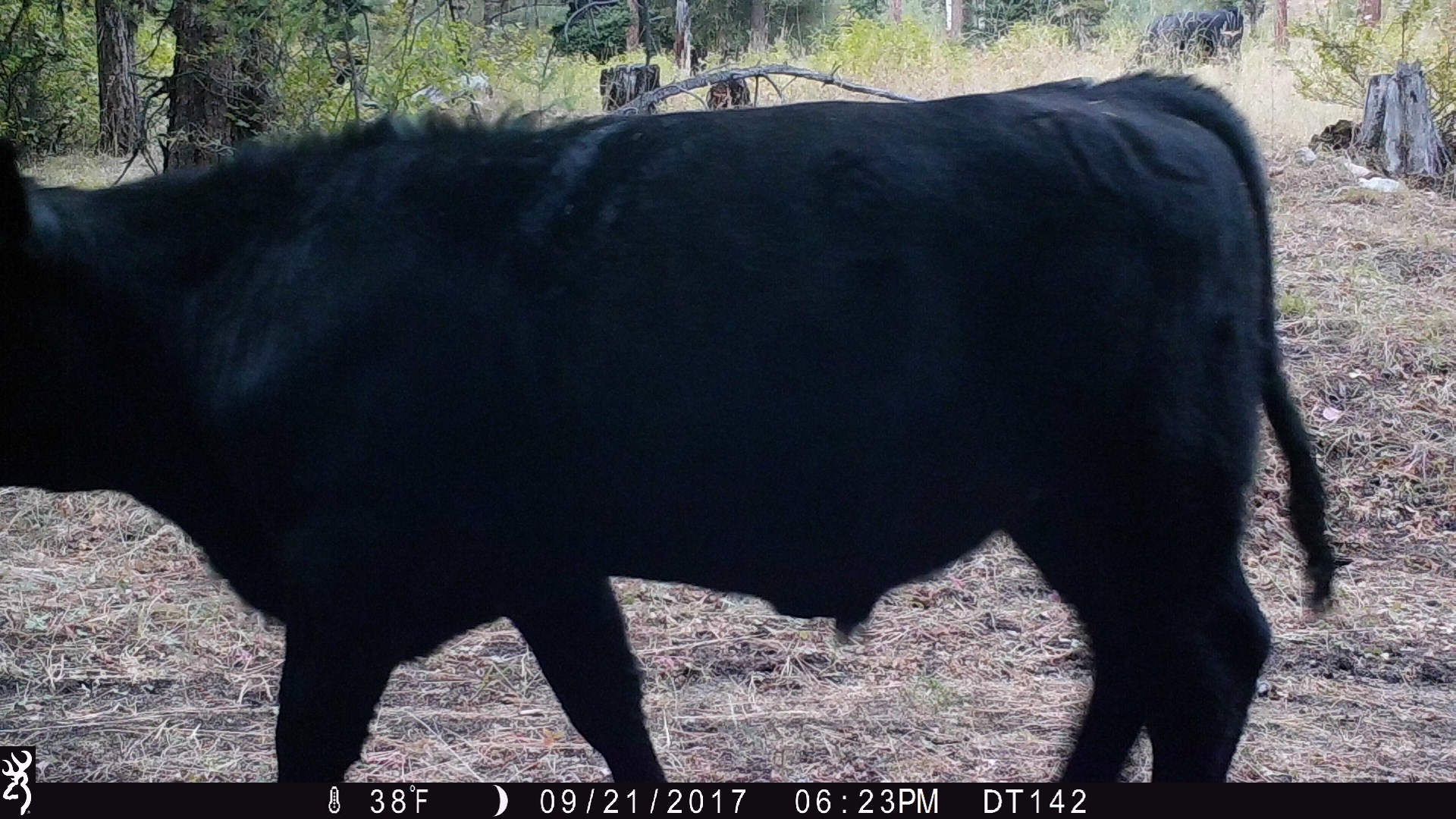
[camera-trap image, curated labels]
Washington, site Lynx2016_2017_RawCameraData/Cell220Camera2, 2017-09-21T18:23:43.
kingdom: Animalia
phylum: Chordata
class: Mammalia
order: Artiodactyla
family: Bovidae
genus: Bos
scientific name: Bos taurus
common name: domestic cattle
Domestic cattle (Bos taurus). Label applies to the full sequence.